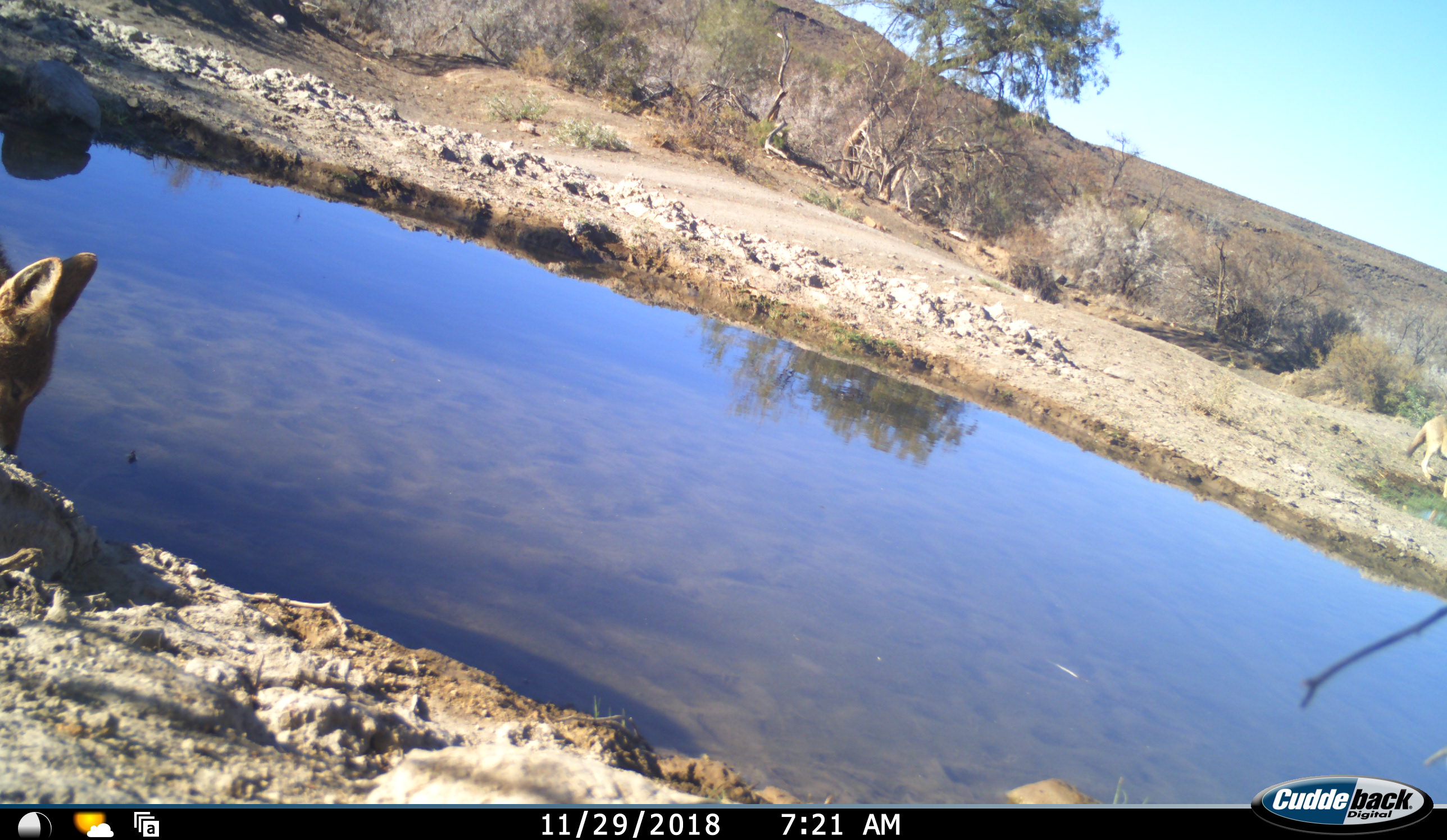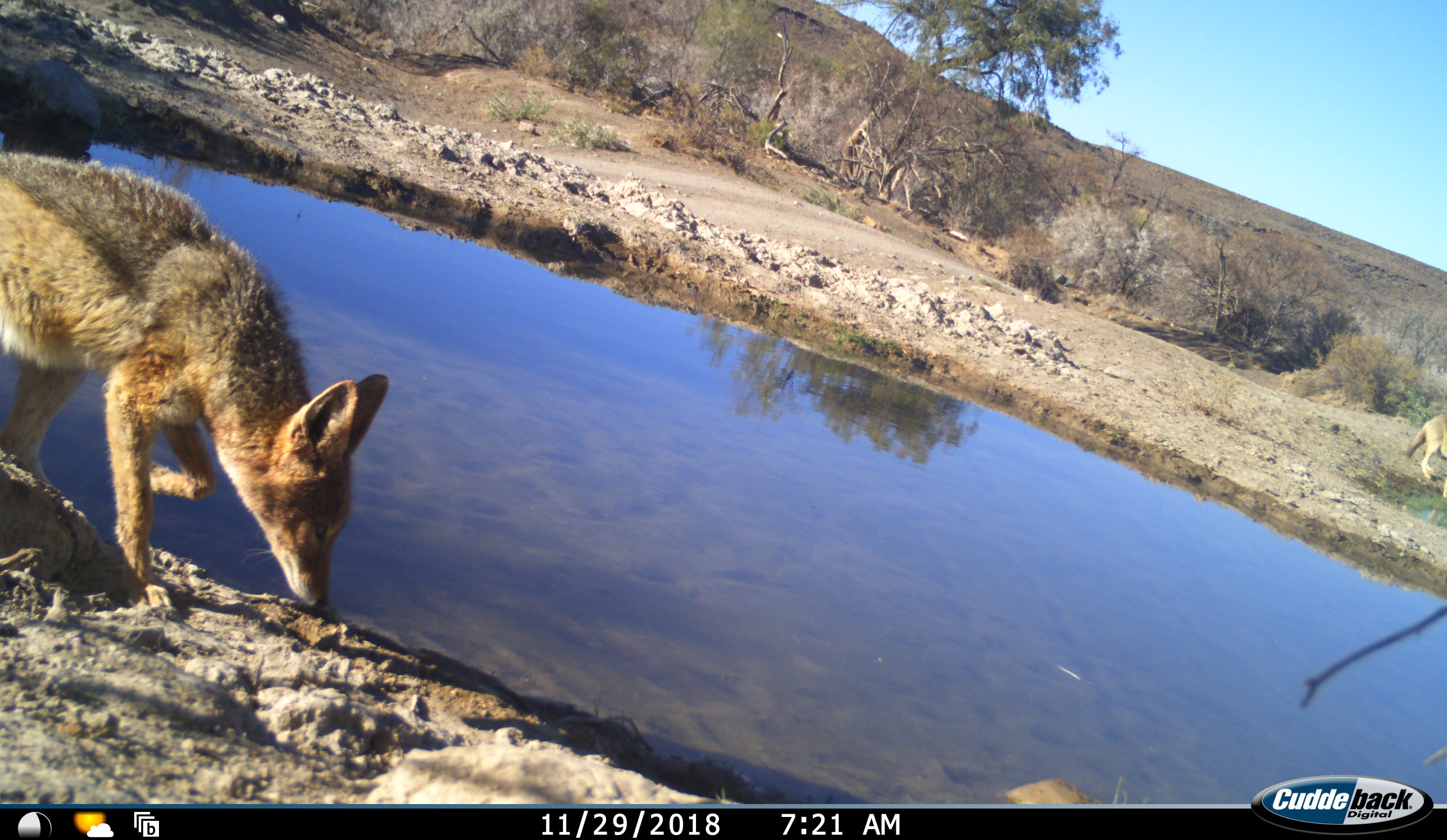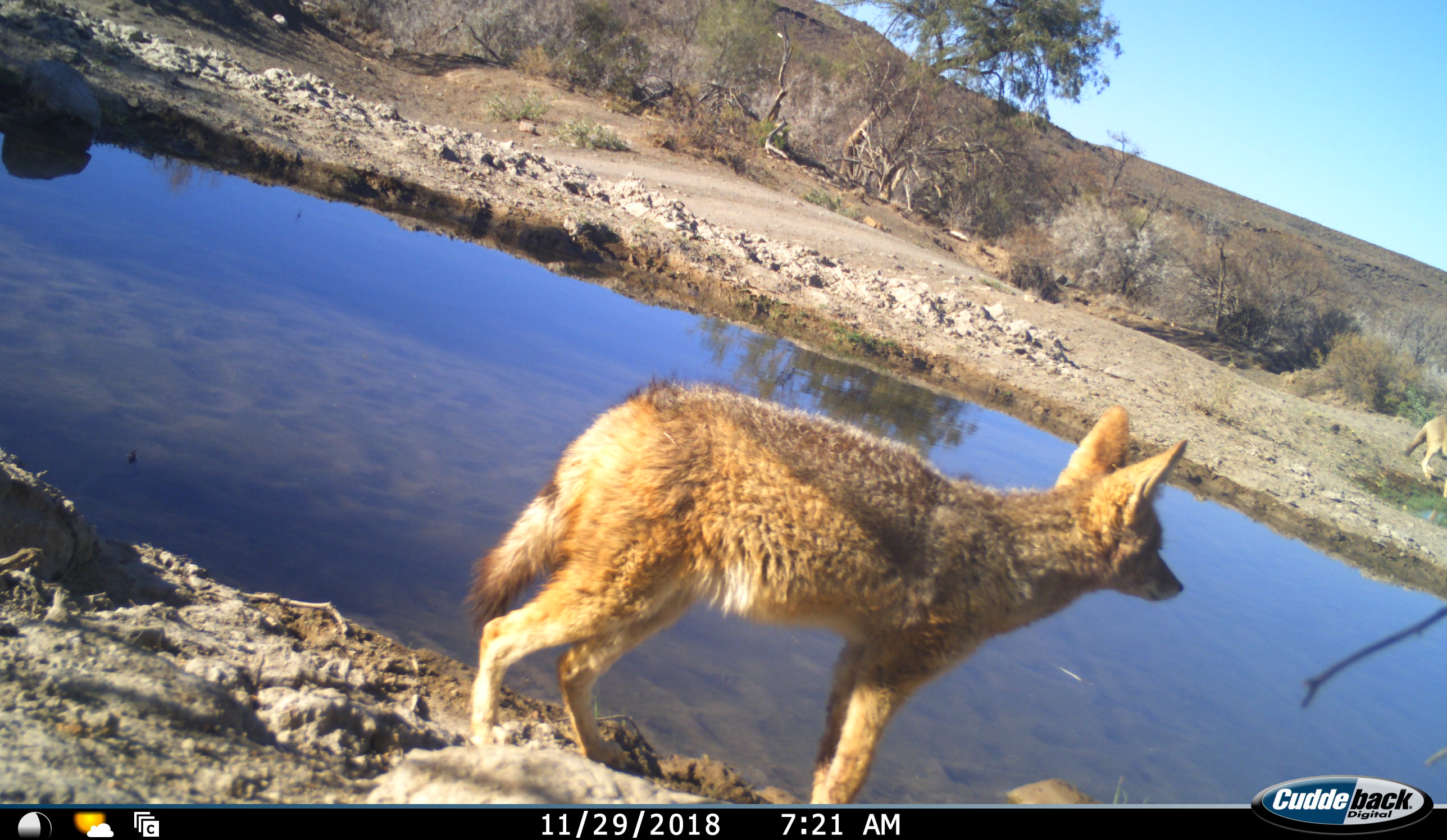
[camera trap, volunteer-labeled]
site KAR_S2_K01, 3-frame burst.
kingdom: Animalia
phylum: Chordata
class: Mammalia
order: Carnivora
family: Canidae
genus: Lupulella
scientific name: Lupulella mesomelas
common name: black-backed jackal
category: jackalblackbacked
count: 2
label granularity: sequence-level